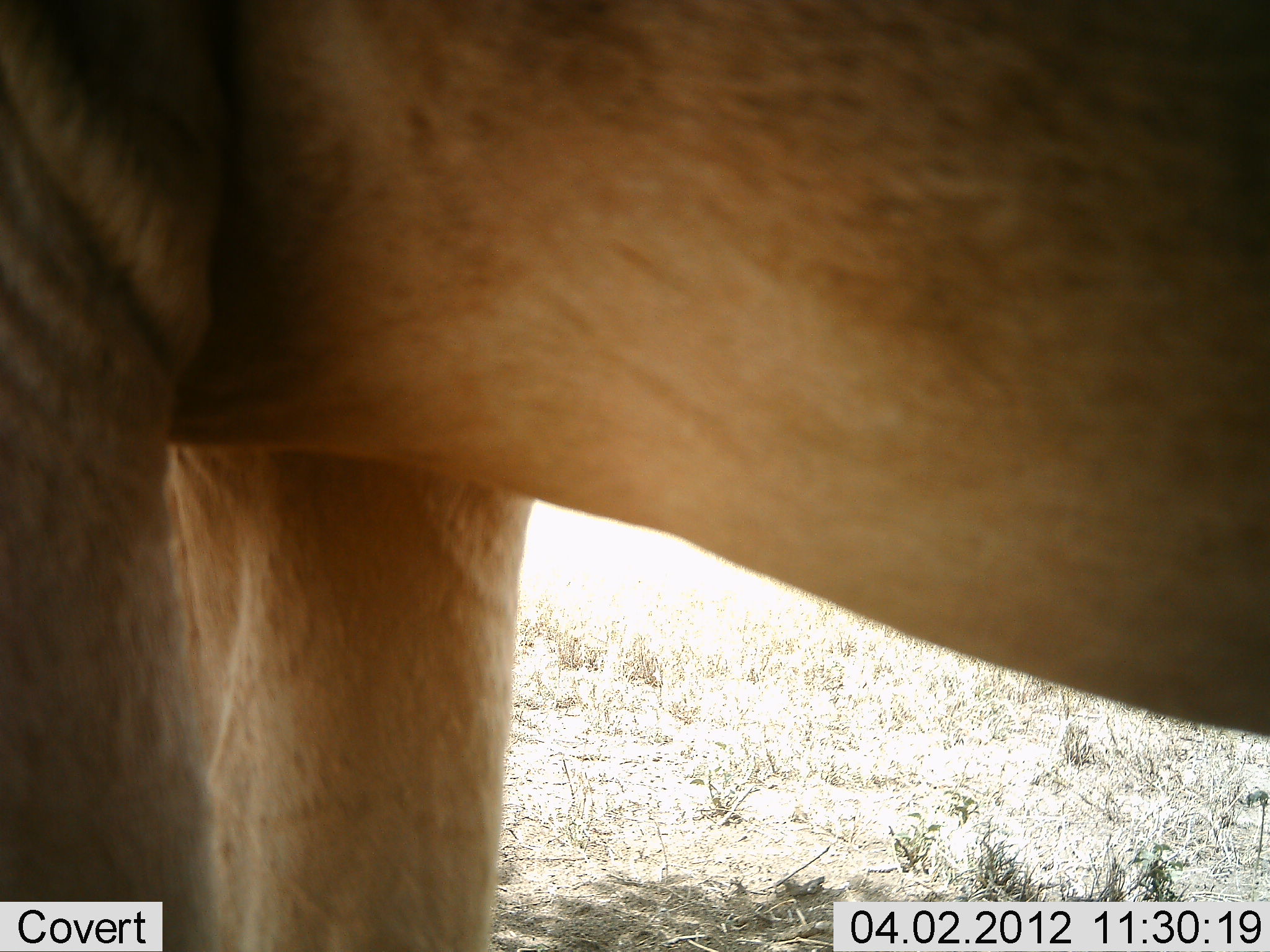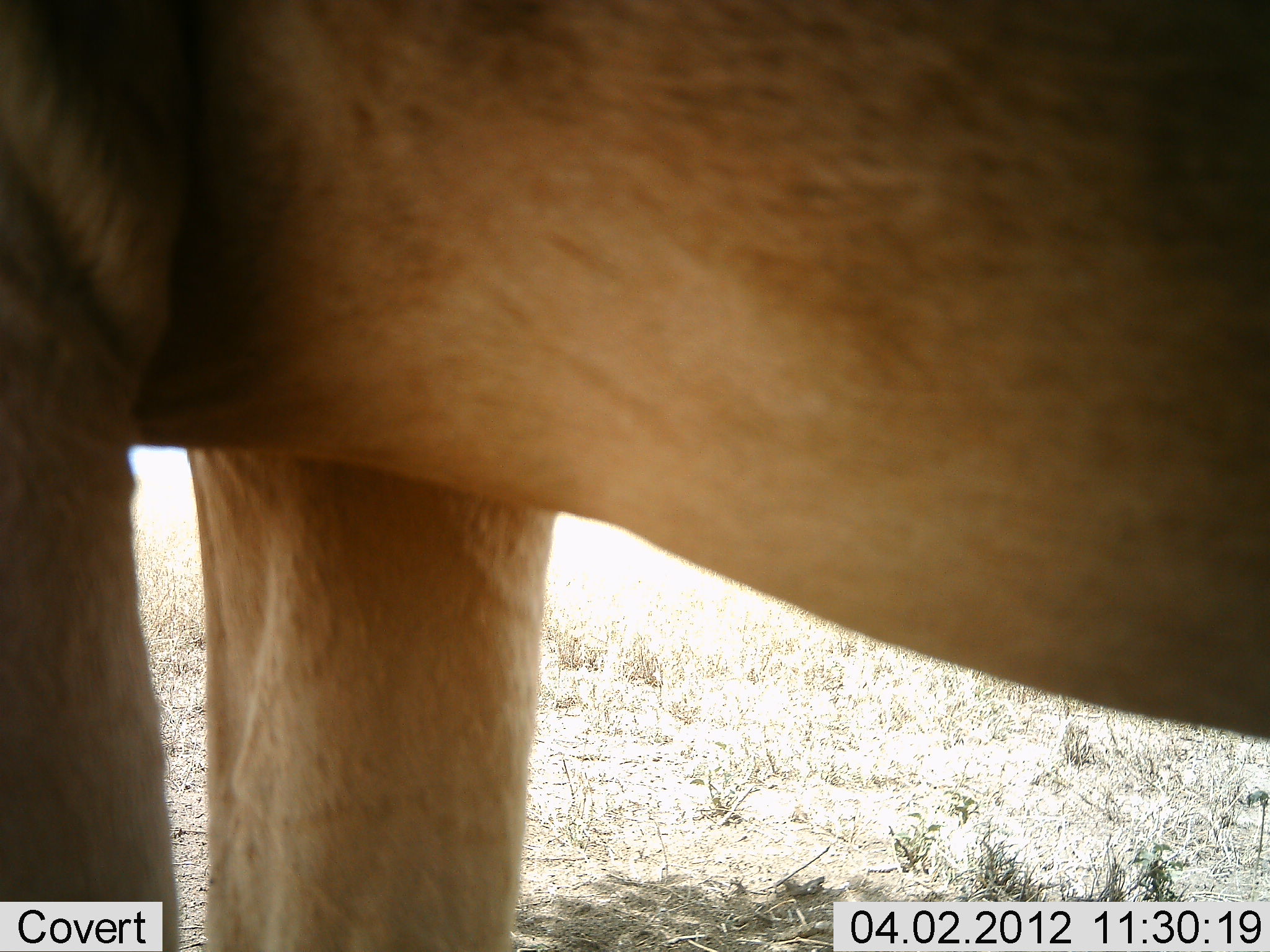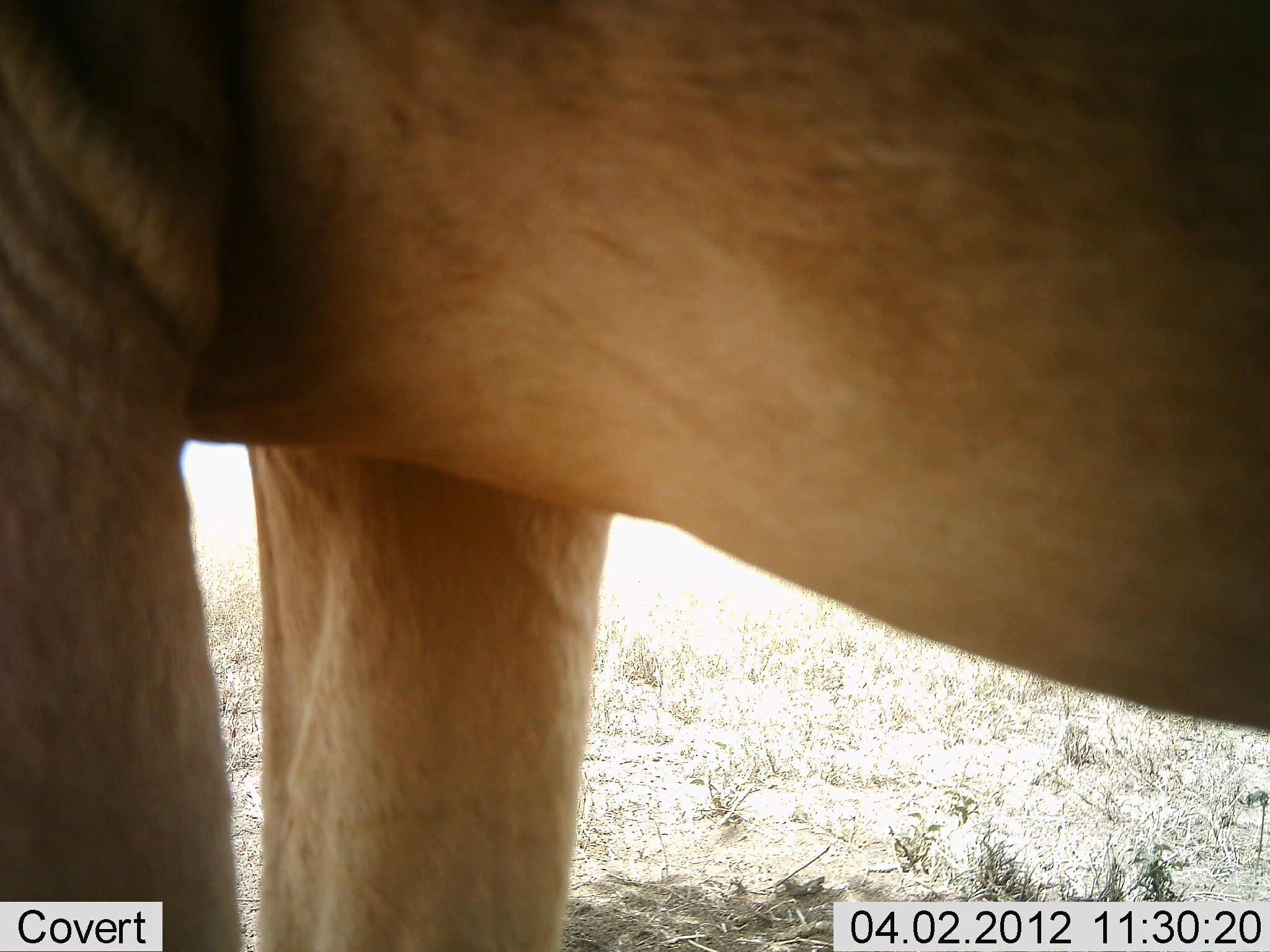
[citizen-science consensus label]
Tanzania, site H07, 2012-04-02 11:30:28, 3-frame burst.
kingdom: Animalia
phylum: Chordata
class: Mammalia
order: Artiodactyla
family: Bovidae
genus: Alcelaphus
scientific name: Alcelaphus buselaphus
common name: hartebeest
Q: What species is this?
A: Hartebeest (Alcelaphus buselaphus).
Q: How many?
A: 1.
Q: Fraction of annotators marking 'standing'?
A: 100%.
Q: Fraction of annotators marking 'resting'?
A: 0%.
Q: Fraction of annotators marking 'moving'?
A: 8%.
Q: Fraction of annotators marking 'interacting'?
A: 0%.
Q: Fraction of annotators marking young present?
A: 0%.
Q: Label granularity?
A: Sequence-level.